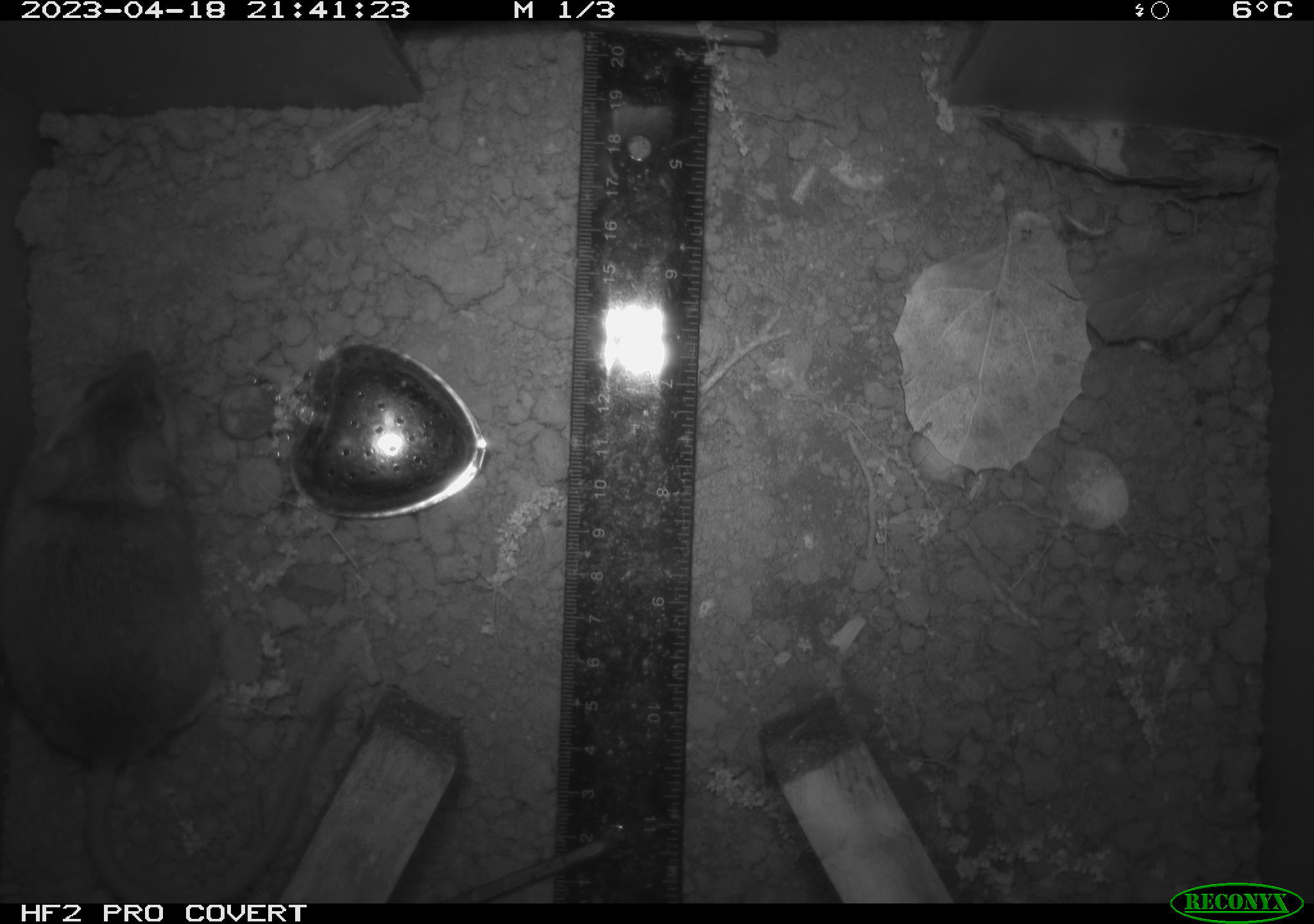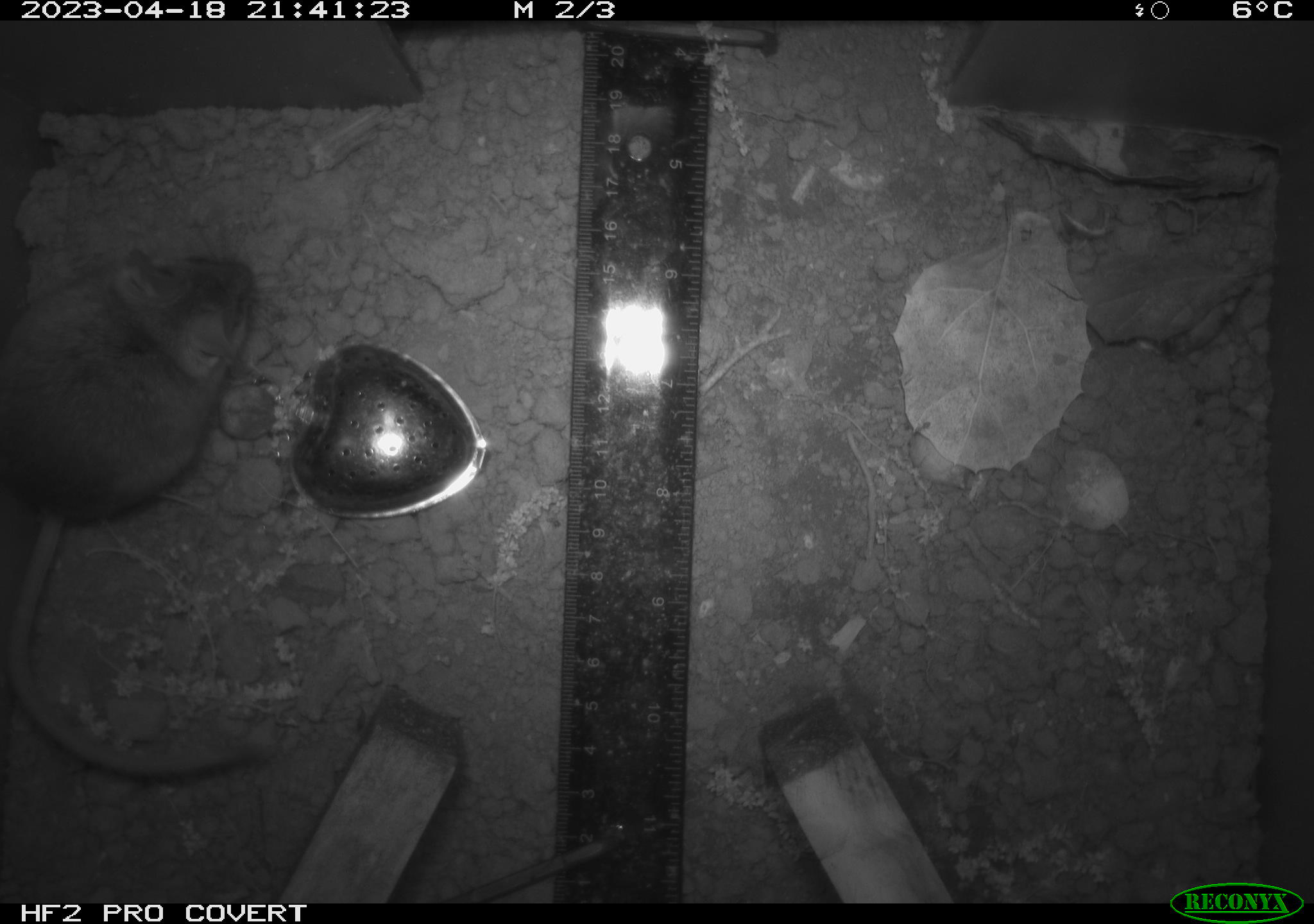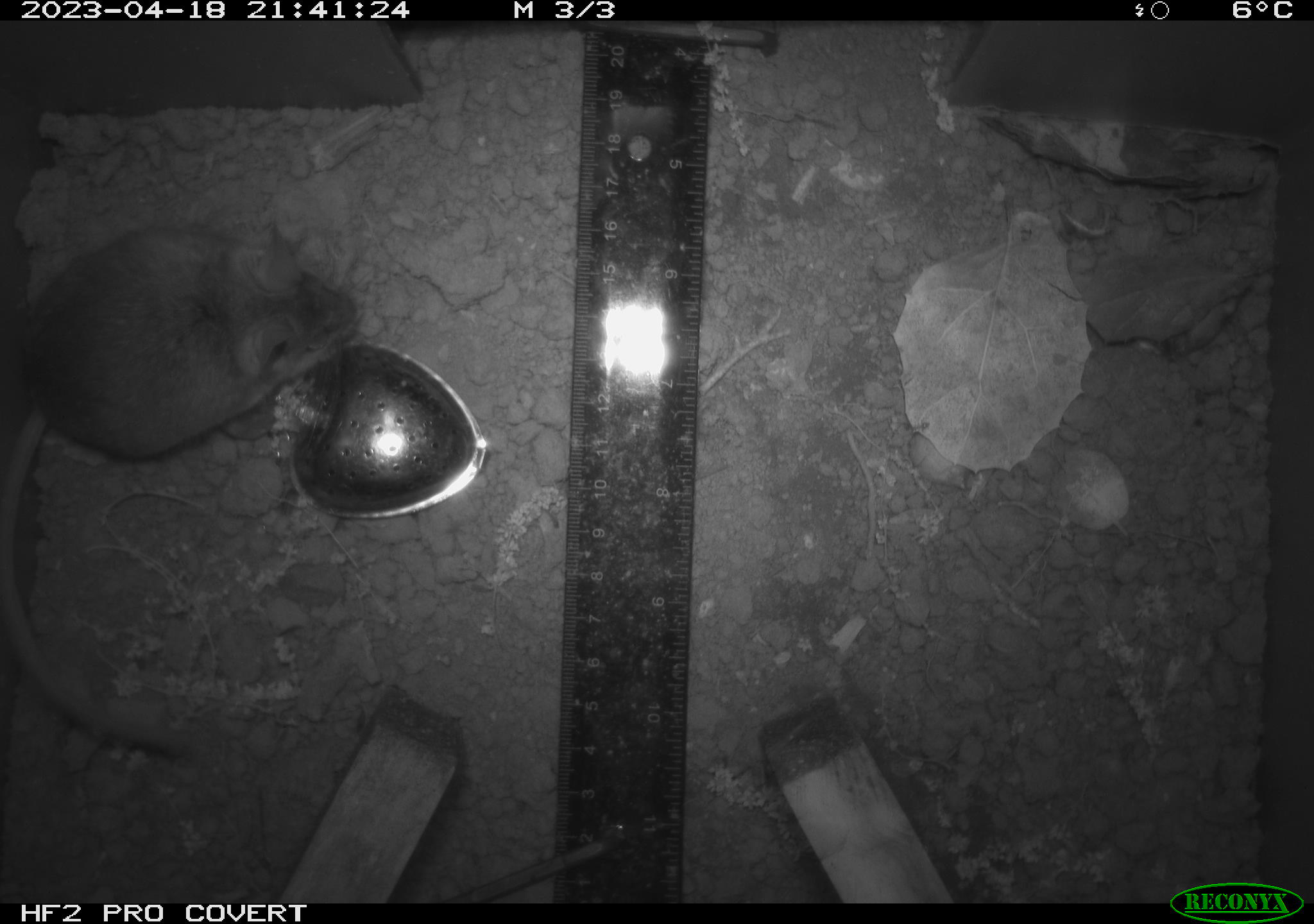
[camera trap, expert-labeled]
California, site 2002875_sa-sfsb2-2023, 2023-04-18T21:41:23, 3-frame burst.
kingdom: Animalia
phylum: Chordata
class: Mammalia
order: Rodentia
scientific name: Rodentia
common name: mouse species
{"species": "mouse species (Rodentia)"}